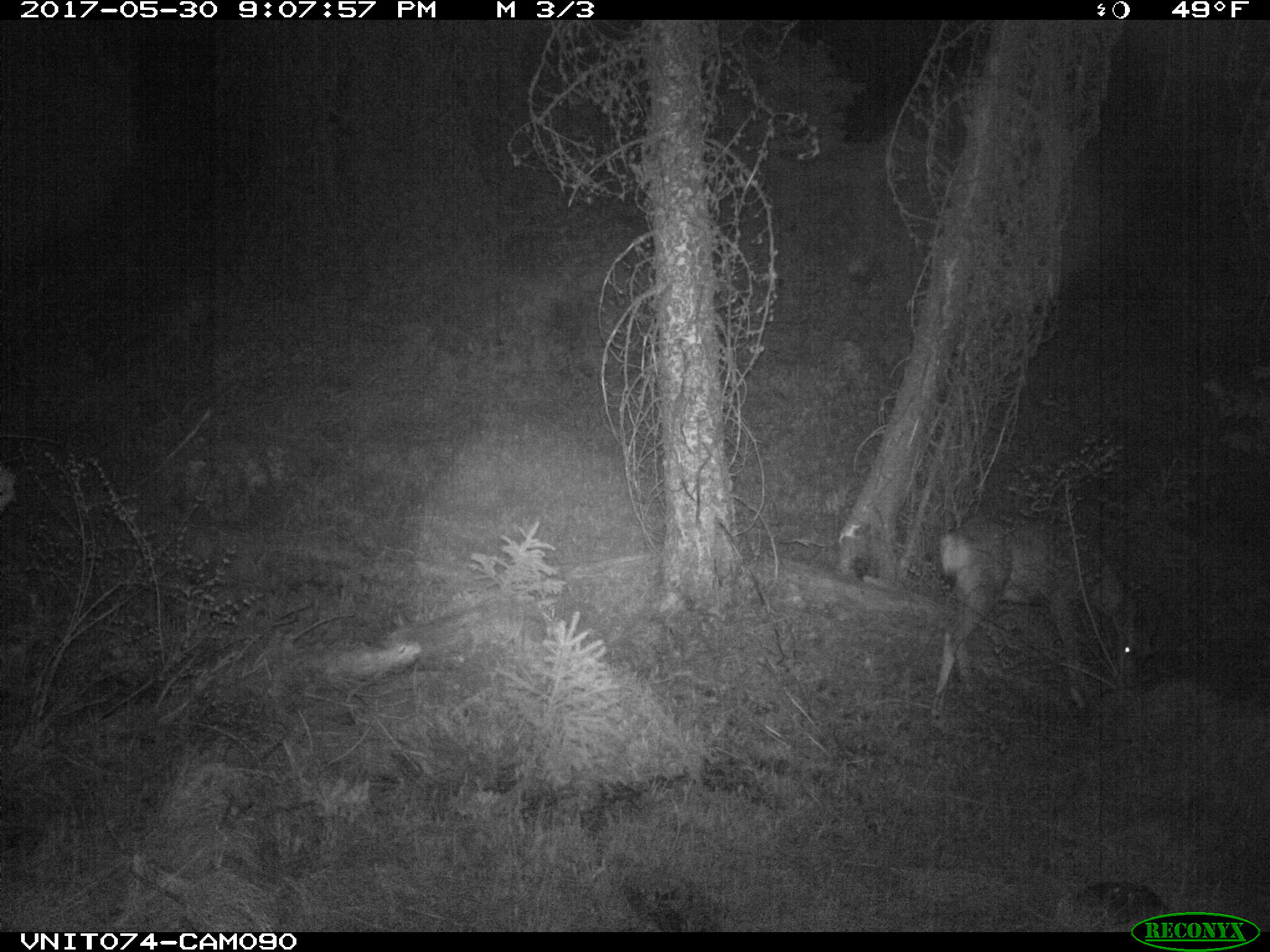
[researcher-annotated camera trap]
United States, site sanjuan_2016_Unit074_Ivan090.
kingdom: Animalia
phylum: Chordata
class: Mammalia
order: Artiodactyla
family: Cervidae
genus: Odocoileus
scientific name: Odocoileus hemionus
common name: mule deer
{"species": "Odocoileus hemionus (mule deer)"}